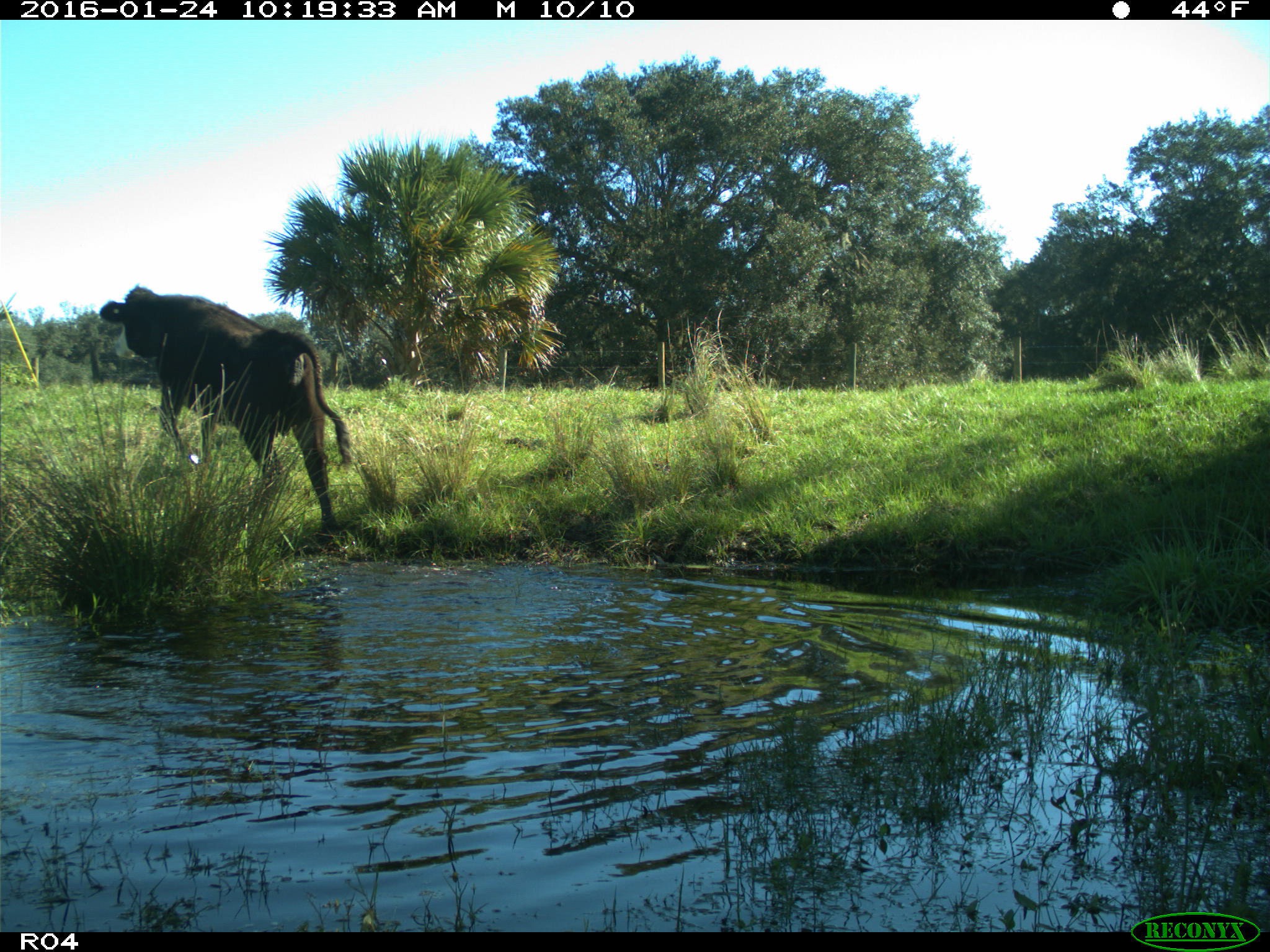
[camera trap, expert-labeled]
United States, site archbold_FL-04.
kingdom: Animalia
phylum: Chordata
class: Mammalia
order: Artiodactyla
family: Bovidae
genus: Bos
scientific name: Bos taurus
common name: domestic cow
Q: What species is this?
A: Bos taurus (domestic cow).